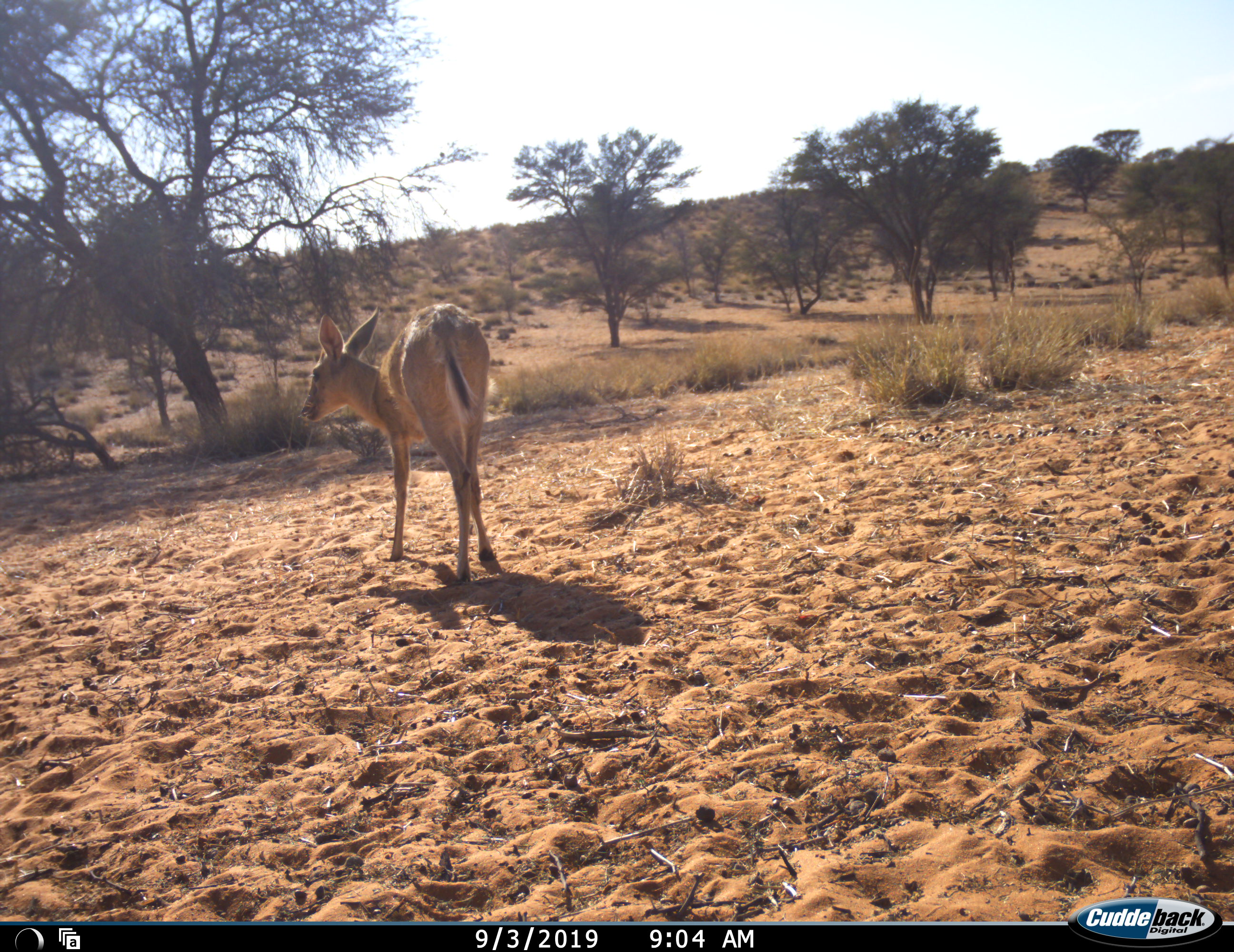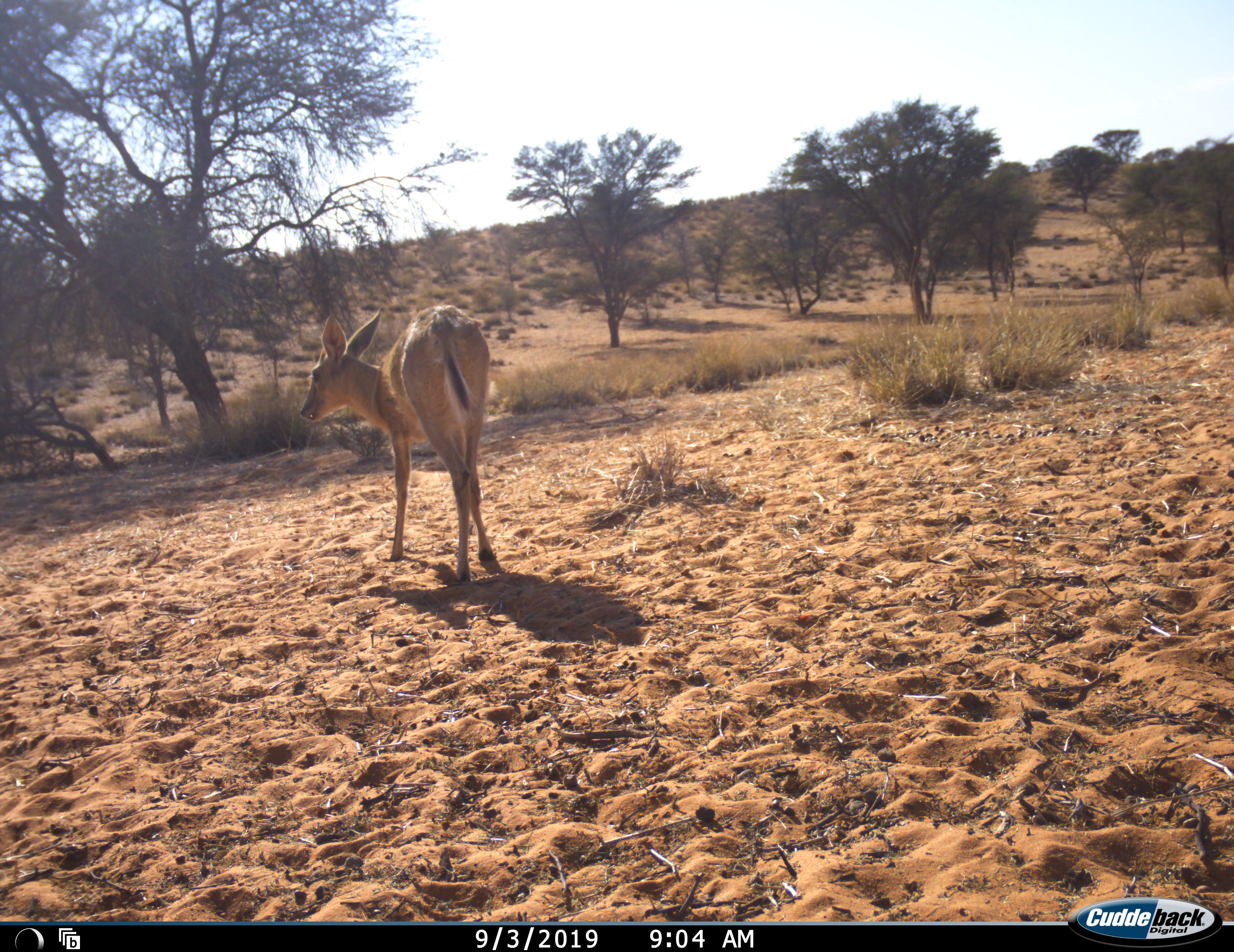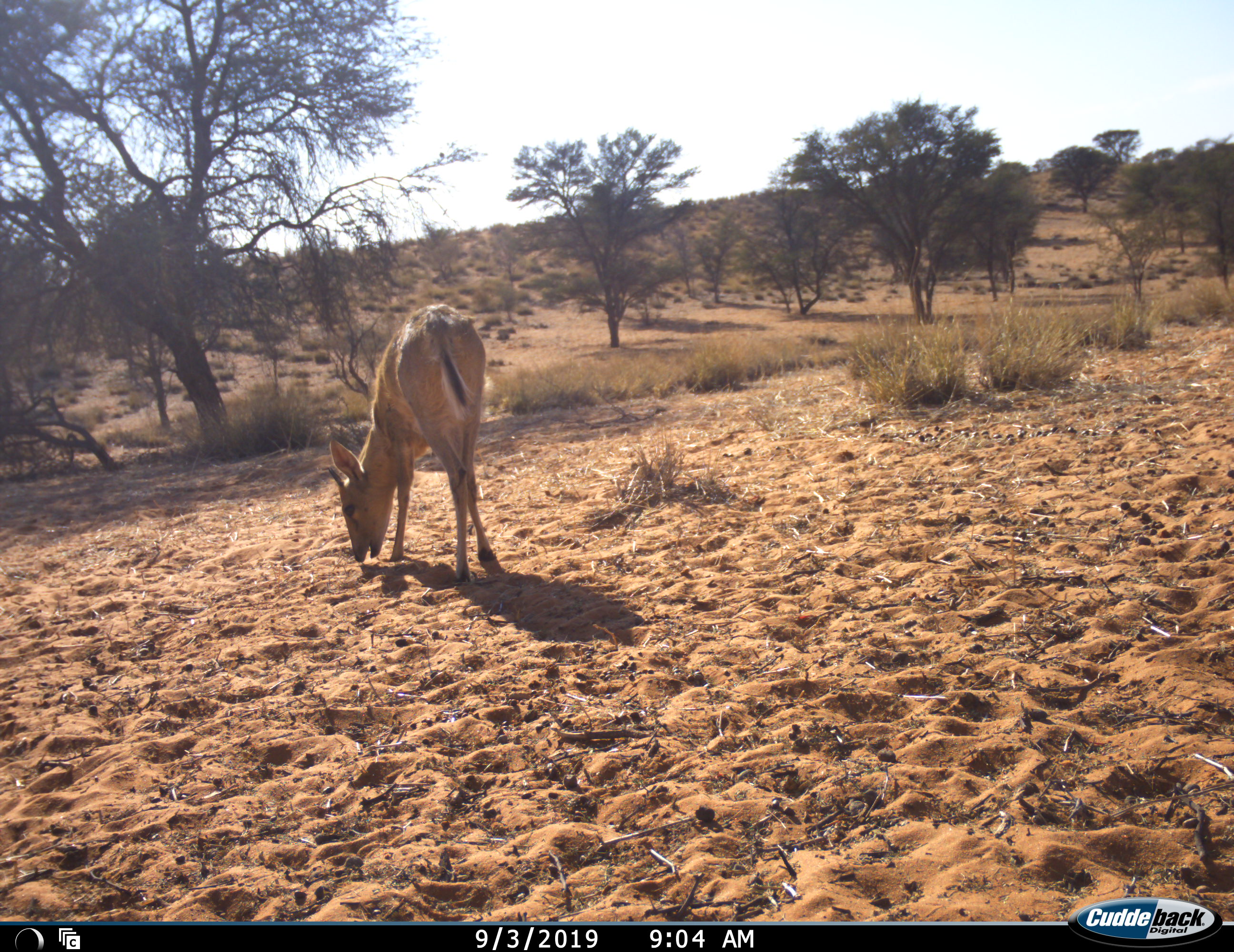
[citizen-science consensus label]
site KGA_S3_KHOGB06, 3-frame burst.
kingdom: Animalia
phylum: Chordata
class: Mammalia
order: Artiodactyla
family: Bovidae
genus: Sylvicapra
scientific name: Sylvicapra grimmia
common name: common duiker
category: duikercommongrey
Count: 1.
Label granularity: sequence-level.